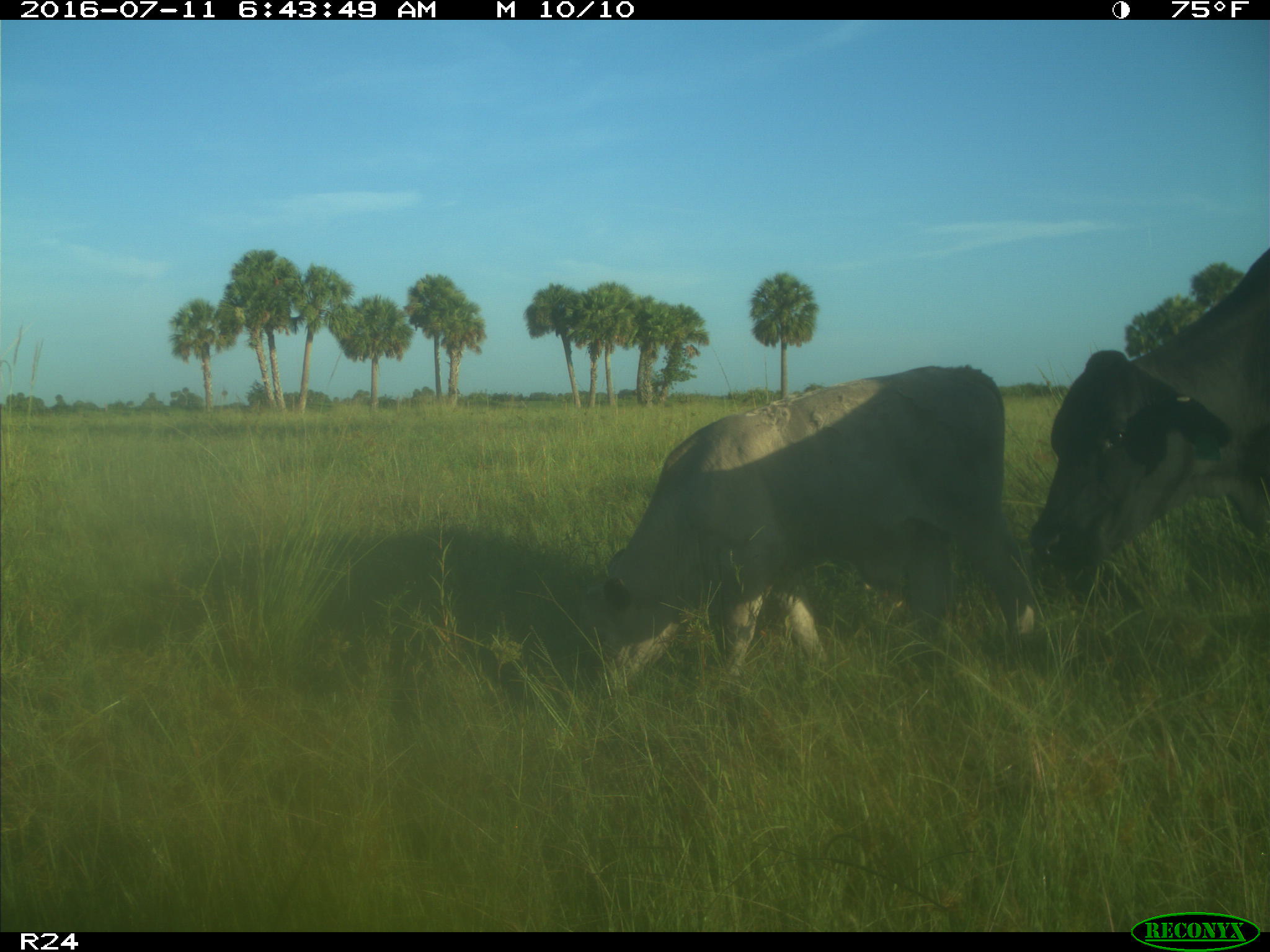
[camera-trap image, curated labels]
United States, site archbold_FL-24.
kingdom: Animalia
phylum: Chordata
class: Mammalia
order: Artiodactyla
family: Bovidae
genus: Bos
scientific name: Bos taurus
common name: domestic cow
Bos taurus (domestic cow).